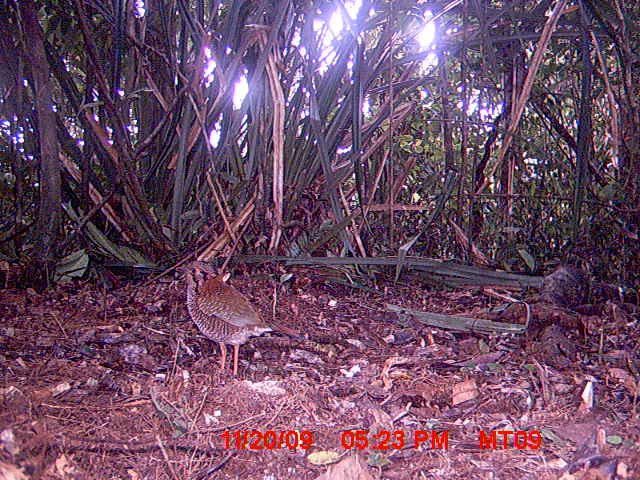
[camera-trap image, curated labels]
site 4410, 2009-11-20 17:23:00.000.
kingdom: Animalia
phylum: Chordata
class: Aves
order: Coraciiformes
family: Brachypteraciidae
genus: Brachypteracias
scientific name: Brachypteracias squamiger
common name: scaly ground roller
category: geobiastes squamiger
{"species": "geobiastes squamiger (scaly ground roller) (Brachypteracias squamiger)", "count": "1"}